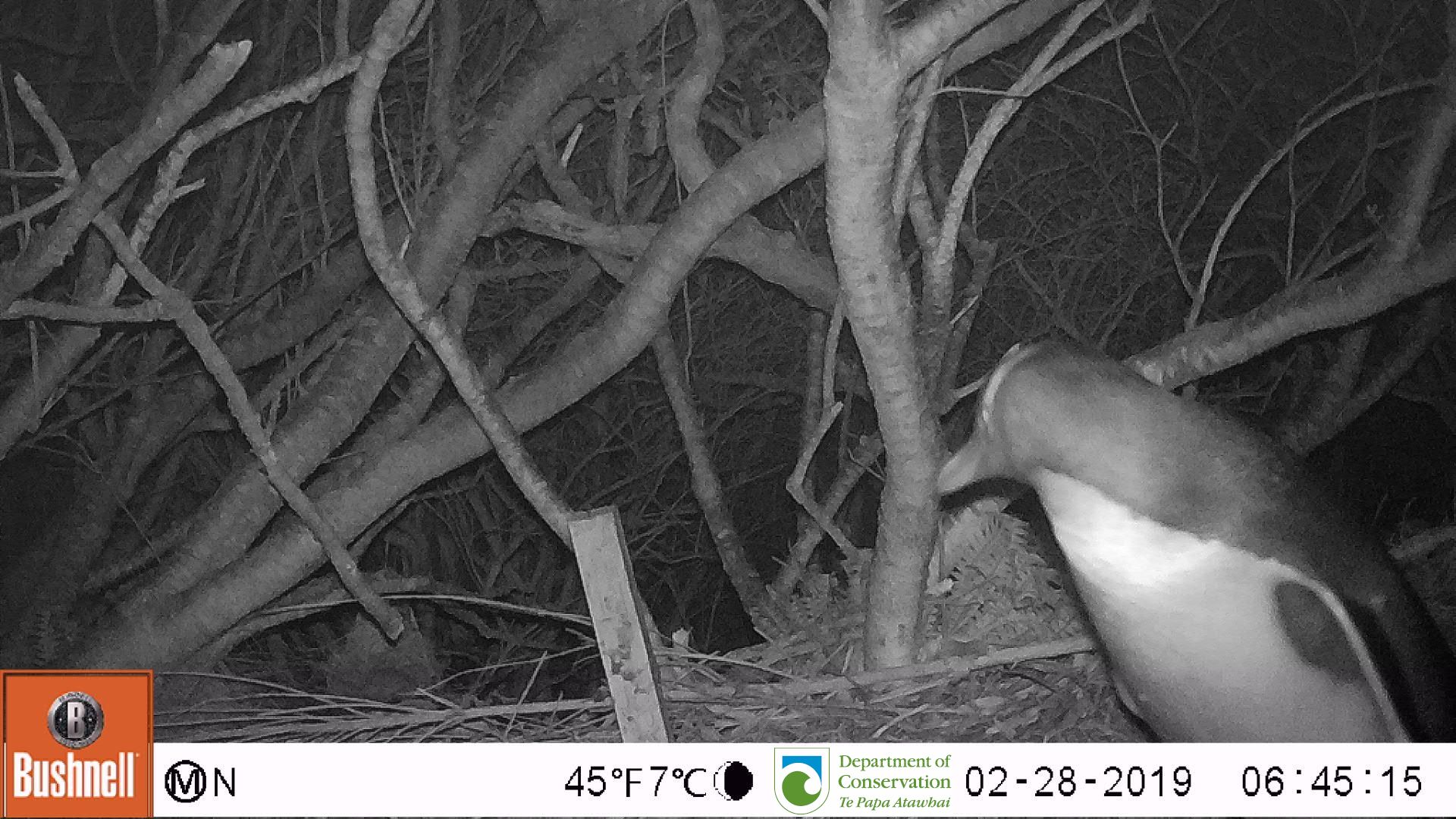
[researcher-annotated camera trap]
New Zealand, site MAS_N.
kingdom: Animalia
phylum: Chordata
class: Aves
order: Sphenisciformes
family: Spheniscidae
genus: Megadyptes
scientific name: Megadyptes antipodes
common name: yellow-eyed penguin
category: yellow eyed penguin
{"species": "yellow eyed penguin (yellow-eyed penguin) (Megadyptes antipodes)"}